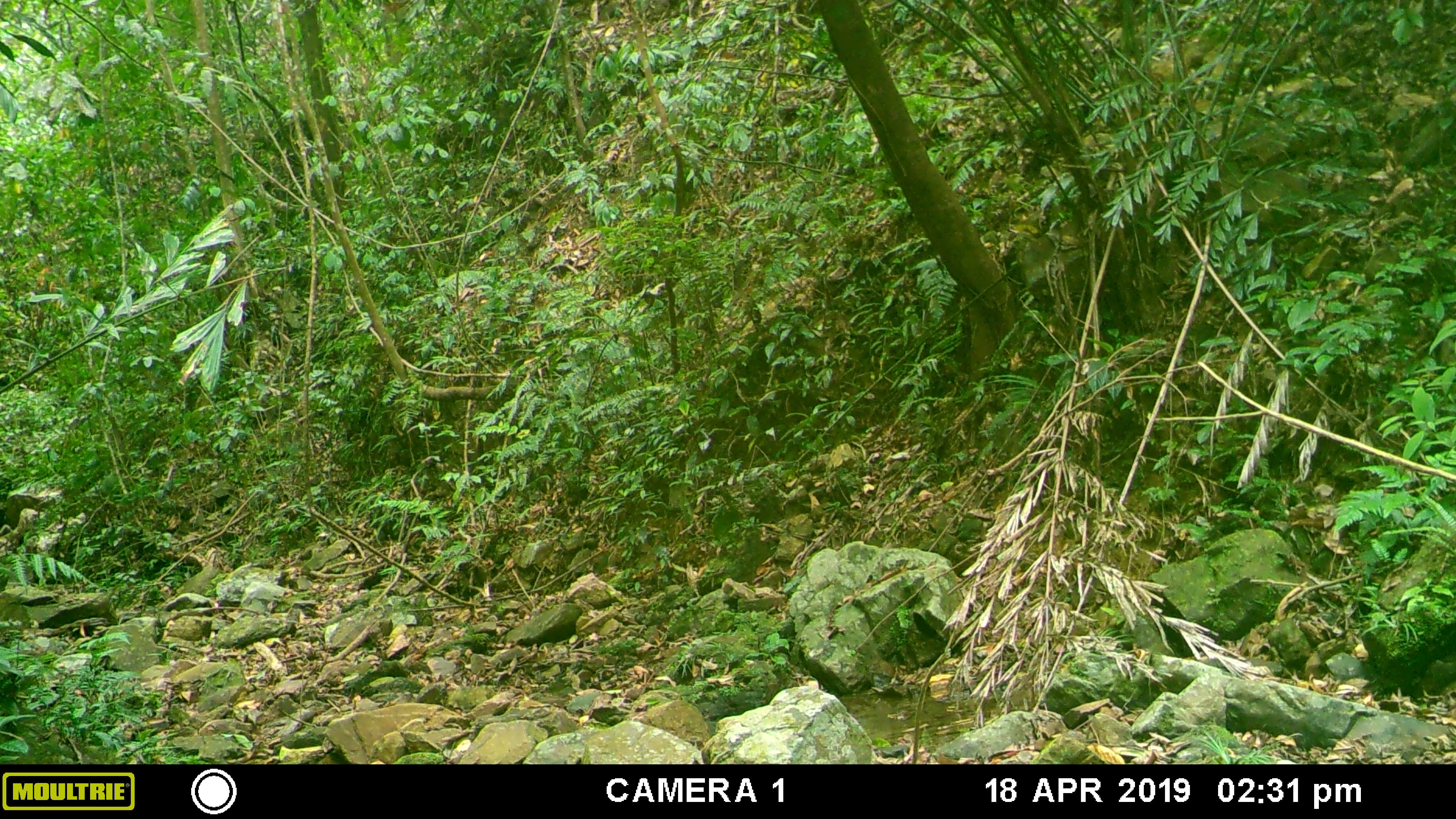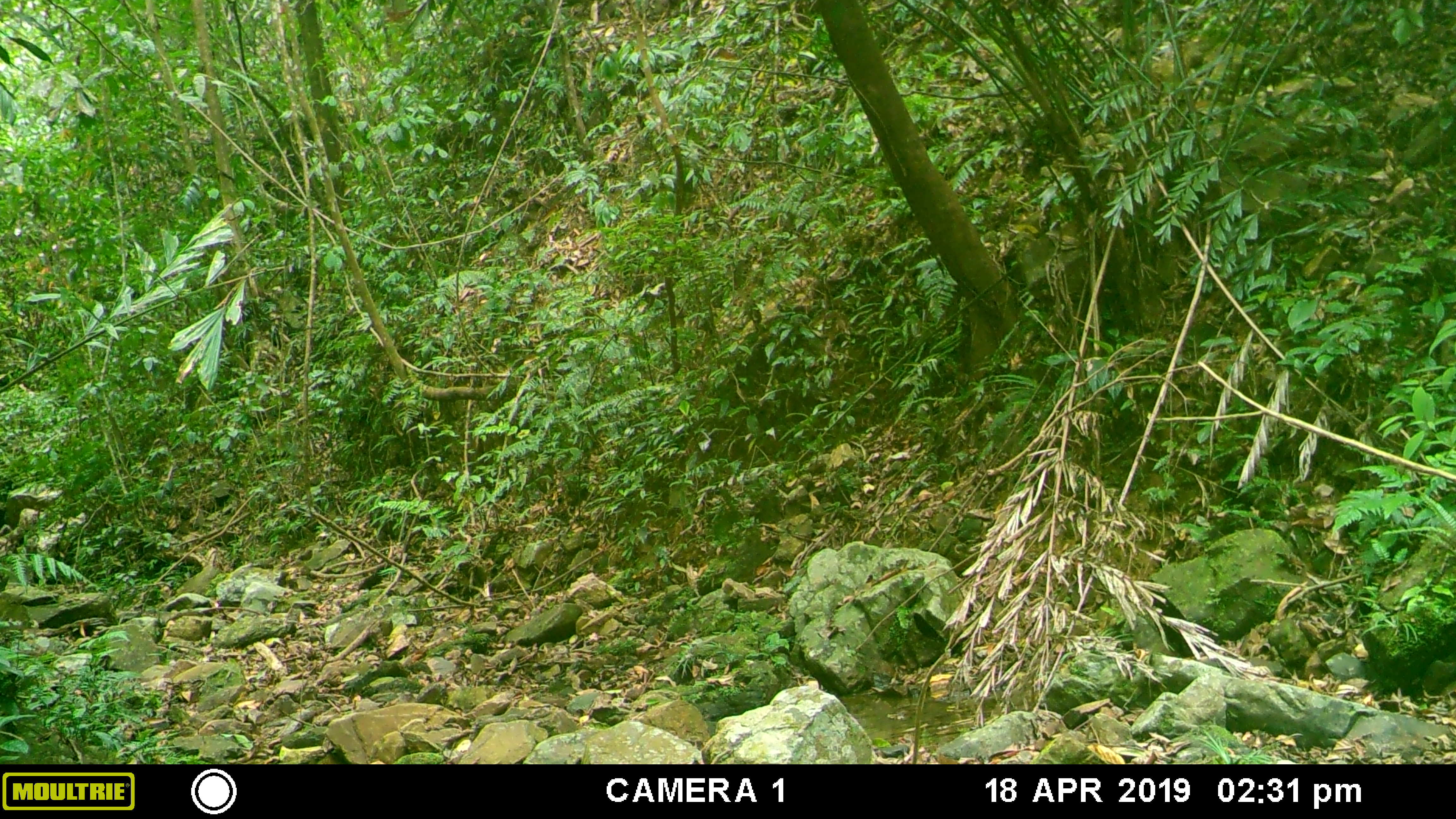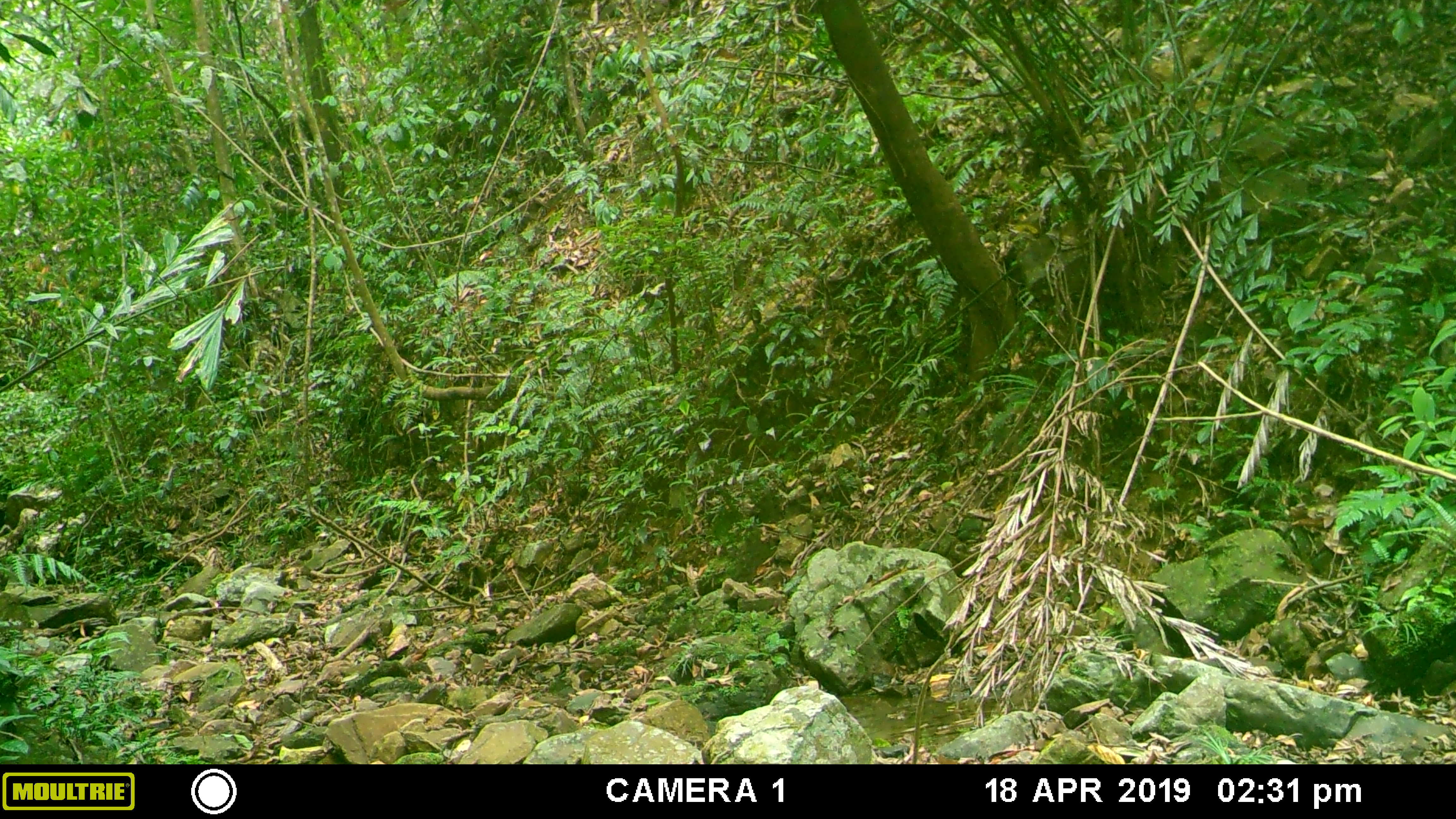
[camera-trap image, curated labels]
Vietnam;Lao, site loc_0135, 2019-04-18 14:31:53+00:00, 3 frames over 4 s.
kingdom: Animalia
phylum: Chordata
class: Mammalia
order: Artiodactyla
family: Cervidae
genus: Muntiacus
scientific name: Muntiacus rooseveltorum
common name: roosevelt's muntjac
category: roosevelts muntjac group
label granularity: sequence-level